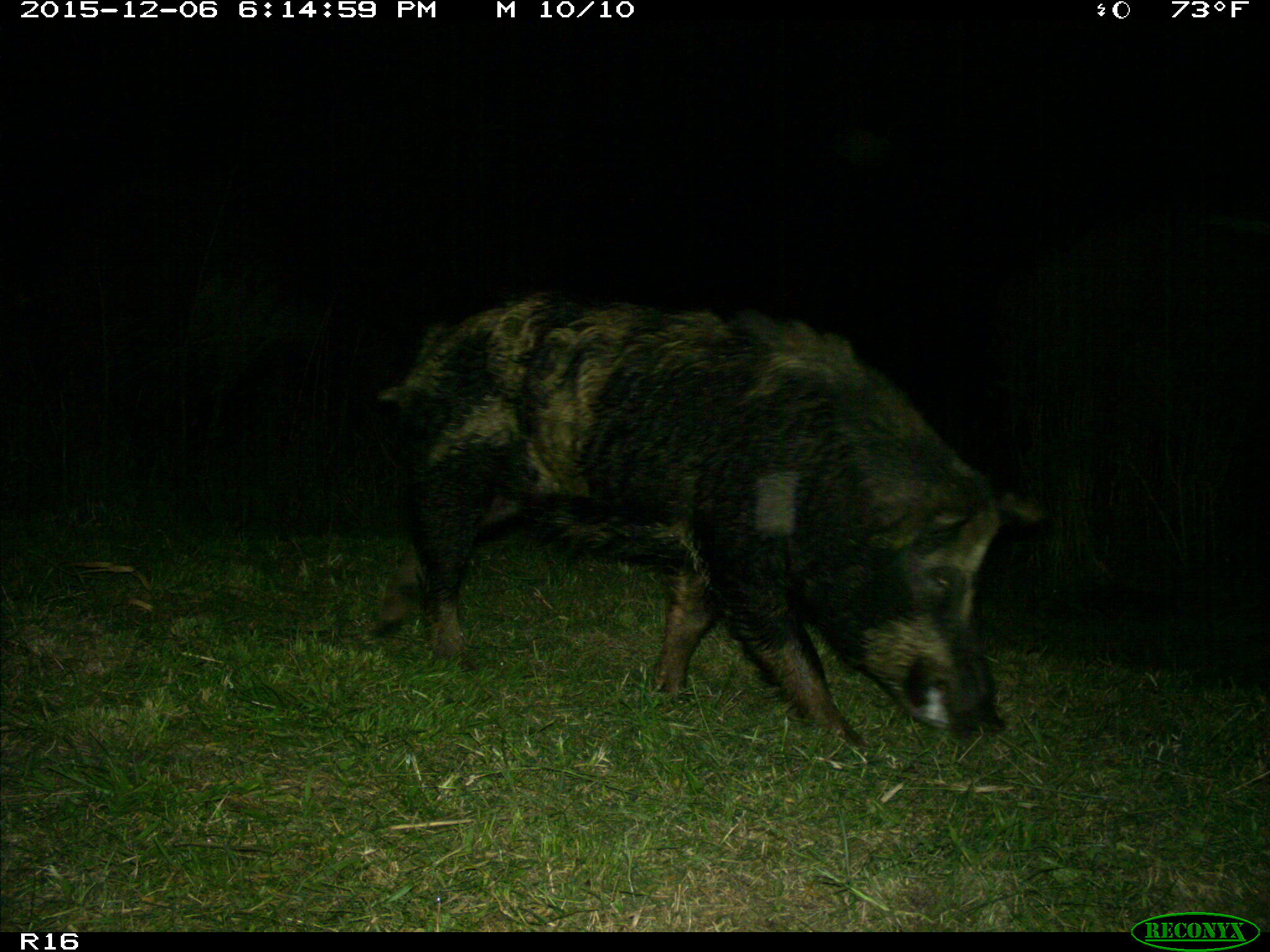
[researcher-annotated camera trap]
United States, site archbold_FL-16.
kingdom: Animalia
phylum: Chordata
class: Mammalia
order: Artiodactyla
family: Suidae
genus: Sus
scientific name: Sus scrofa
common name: wild boar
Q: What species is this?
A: Sus scrofa (wild boar).